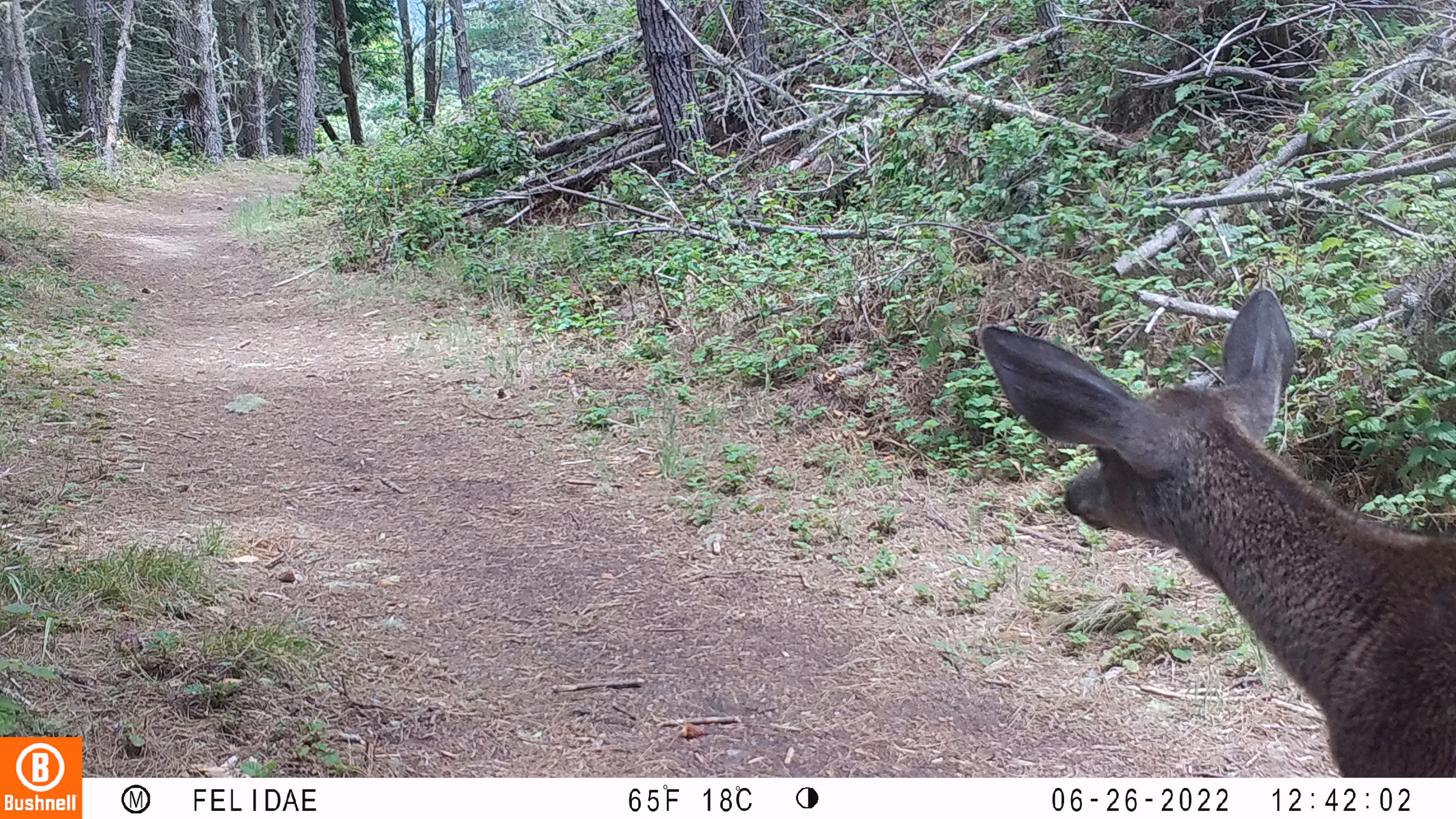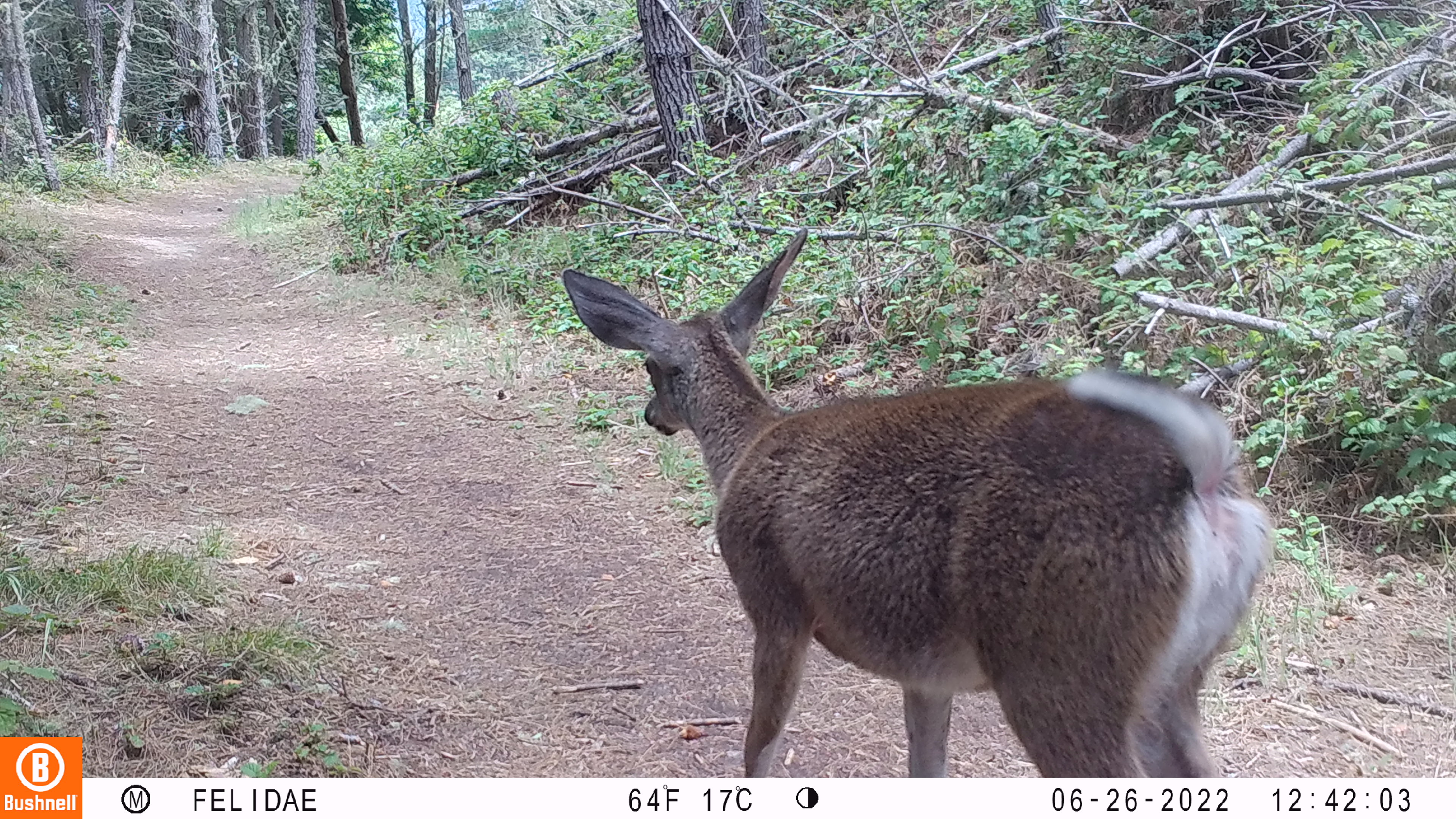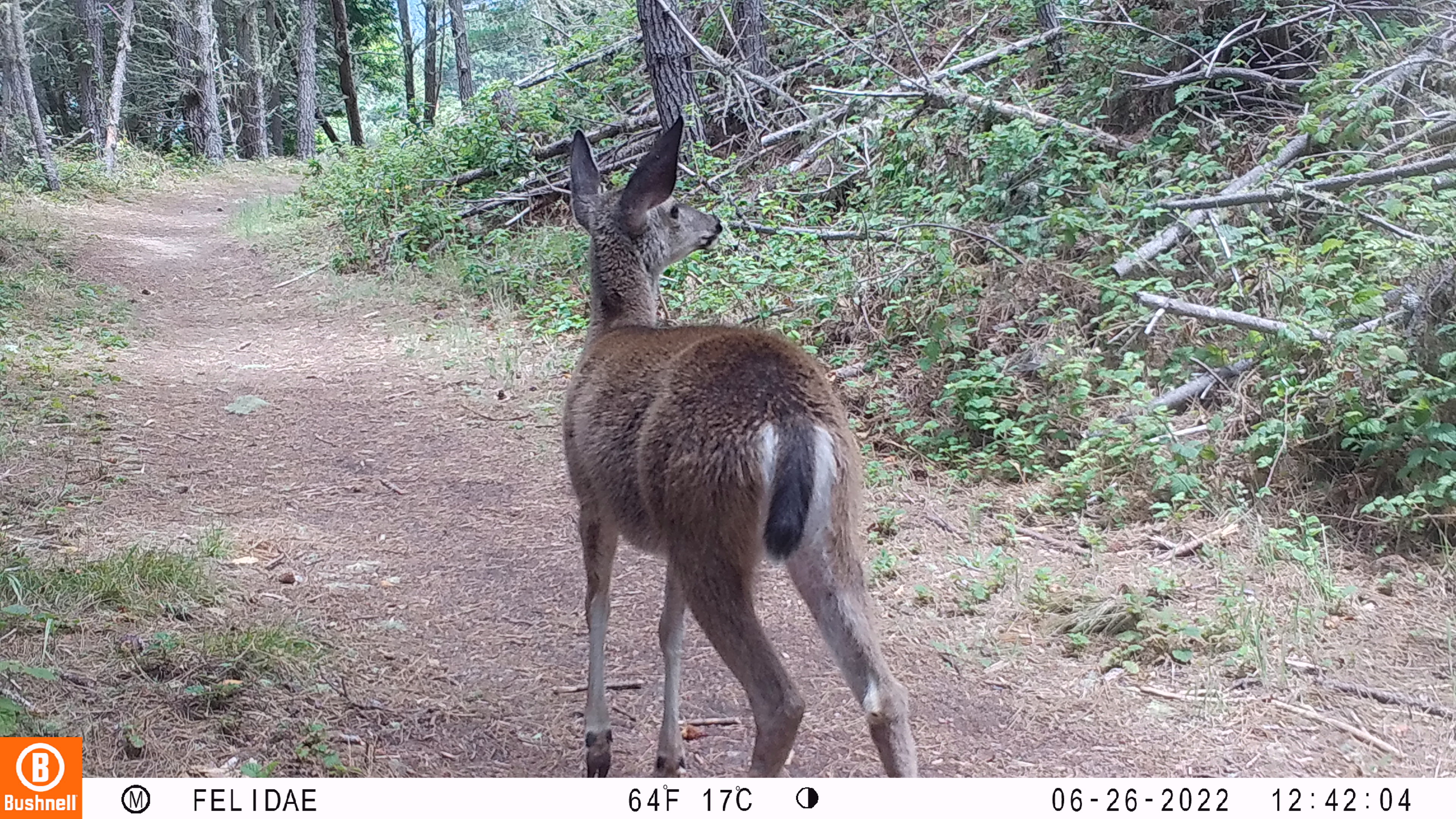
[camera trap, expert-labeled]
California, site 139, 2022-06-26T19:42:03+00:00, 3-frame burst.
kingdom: Animalia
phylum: Chordata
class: Mammalia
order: Artiodactyla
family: Cervidae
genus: Odocoileus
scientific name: Odocoileus hemionus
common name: mule deer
Mule deer (Odocoileus hemionus).